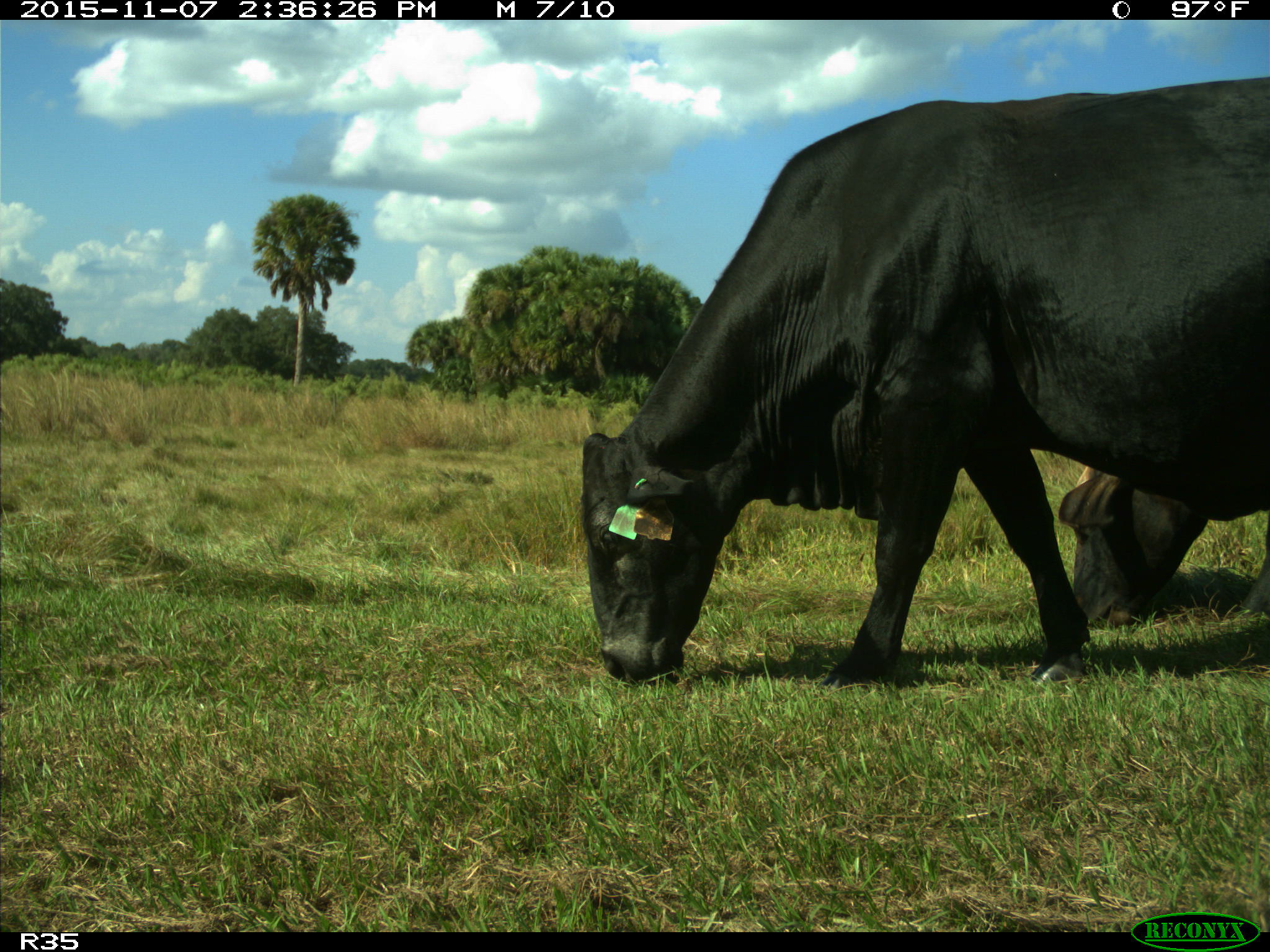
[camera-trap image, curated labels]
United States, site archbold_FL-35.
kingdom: Animalia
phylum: Chordata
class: Mammalia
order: Artiodactyla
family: Bovidae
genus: Bos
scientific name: Bos taurus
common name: domestic cow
Bos taurus (domestic cow).